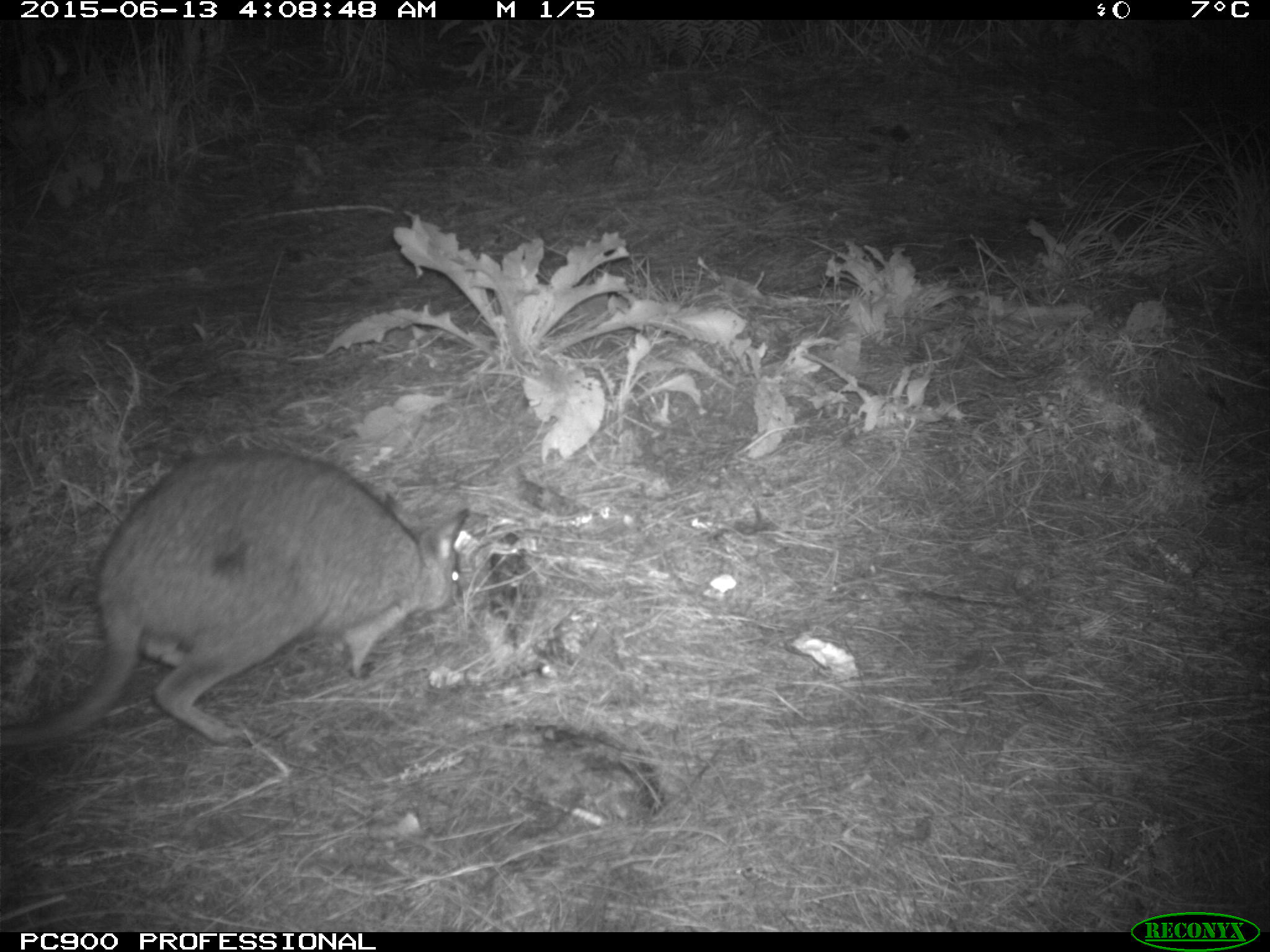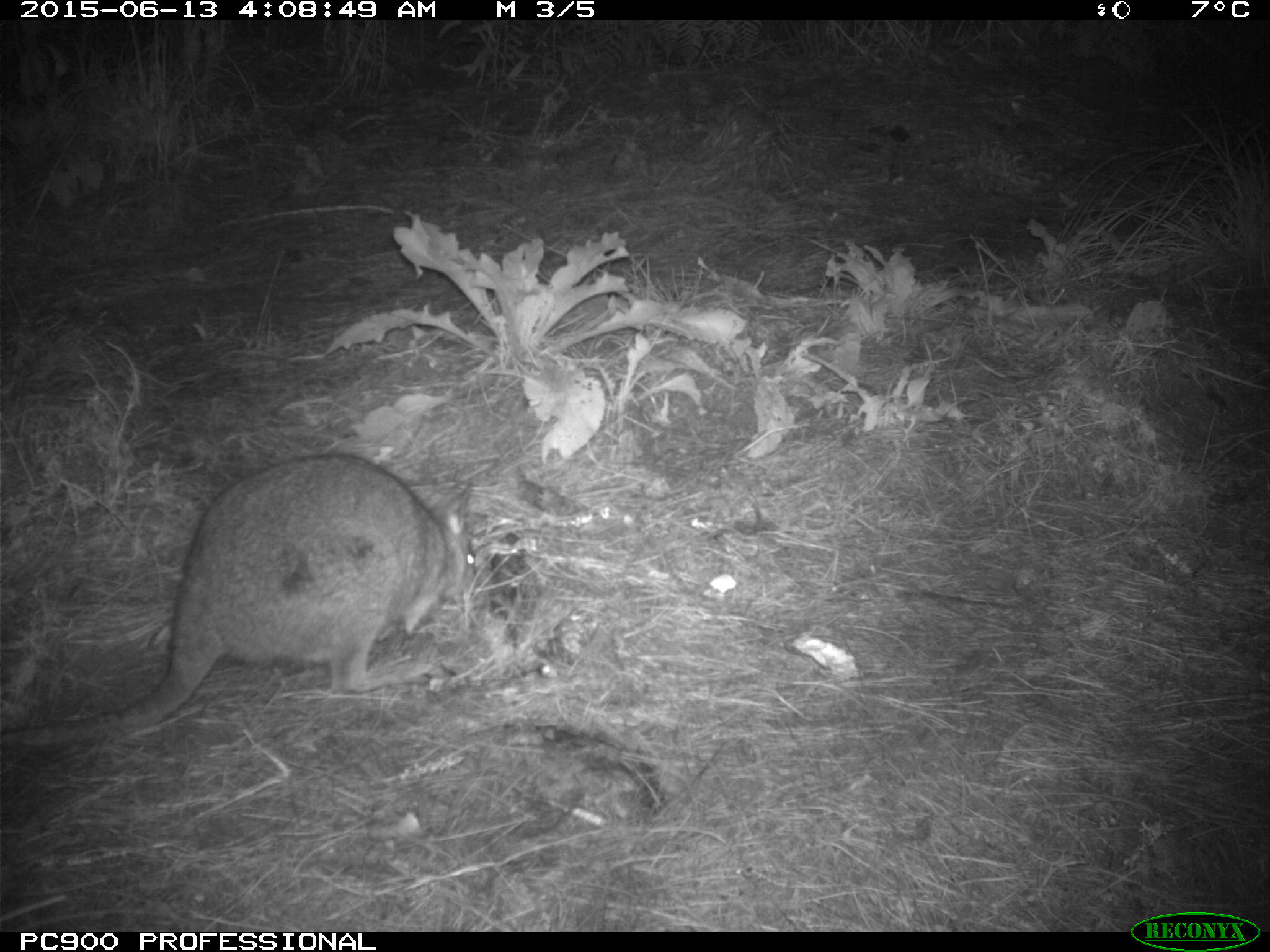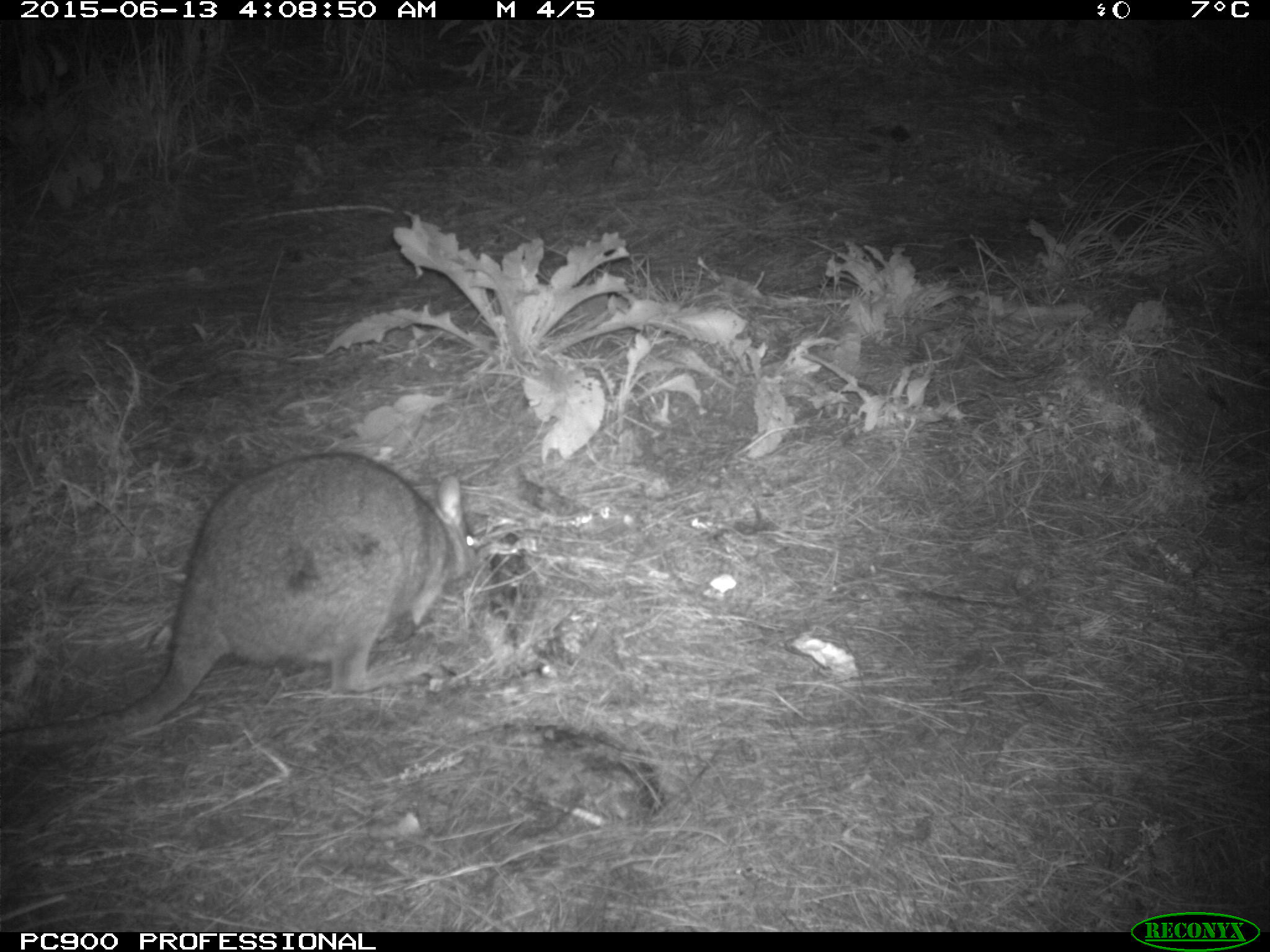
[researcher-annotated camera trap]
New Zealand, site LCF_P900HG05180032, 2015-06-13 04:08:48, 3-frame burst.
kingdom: Animalia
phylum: Chordata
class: Mammalia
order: Diprotodontia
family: Macropodidae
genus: Notamacropus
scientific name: Notamacropus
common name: wallaby